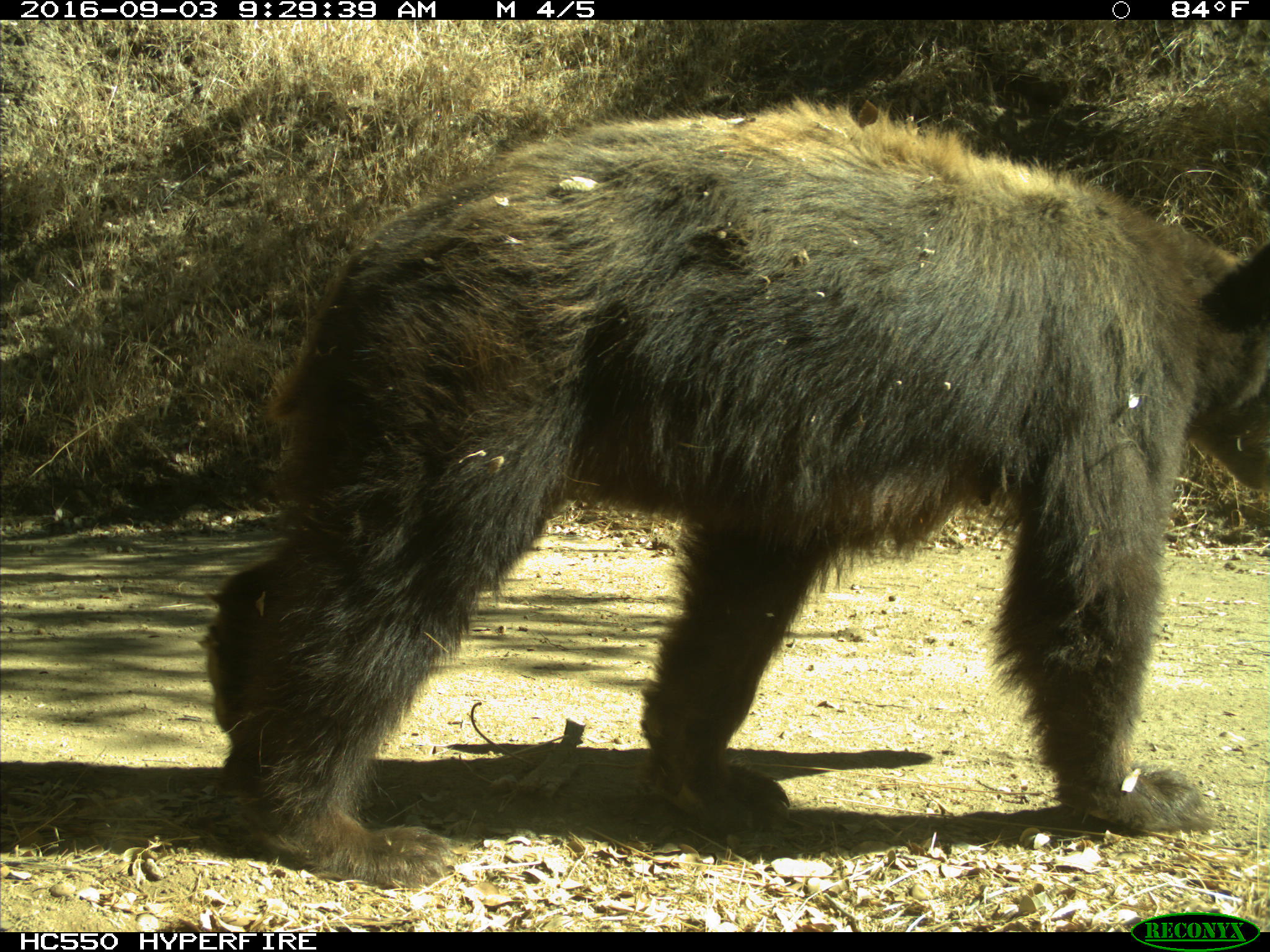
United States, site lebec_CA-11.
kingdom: Animalia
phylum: Chordata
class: Mammalia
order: Carnivora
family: Ursidae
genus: Ursus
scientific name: Ursus americanus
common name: american black bear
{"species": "Ursus americanus (american black bear)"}